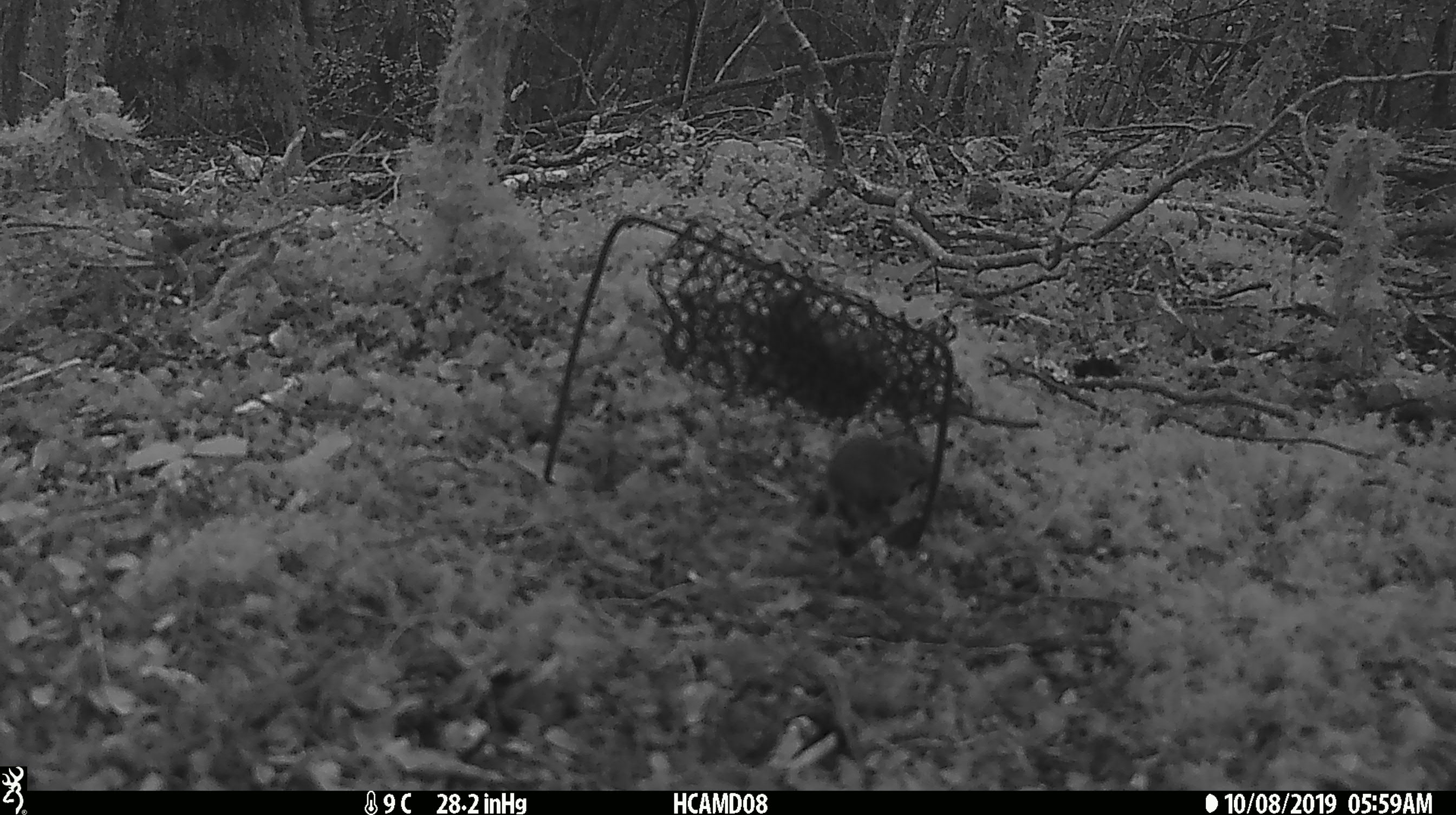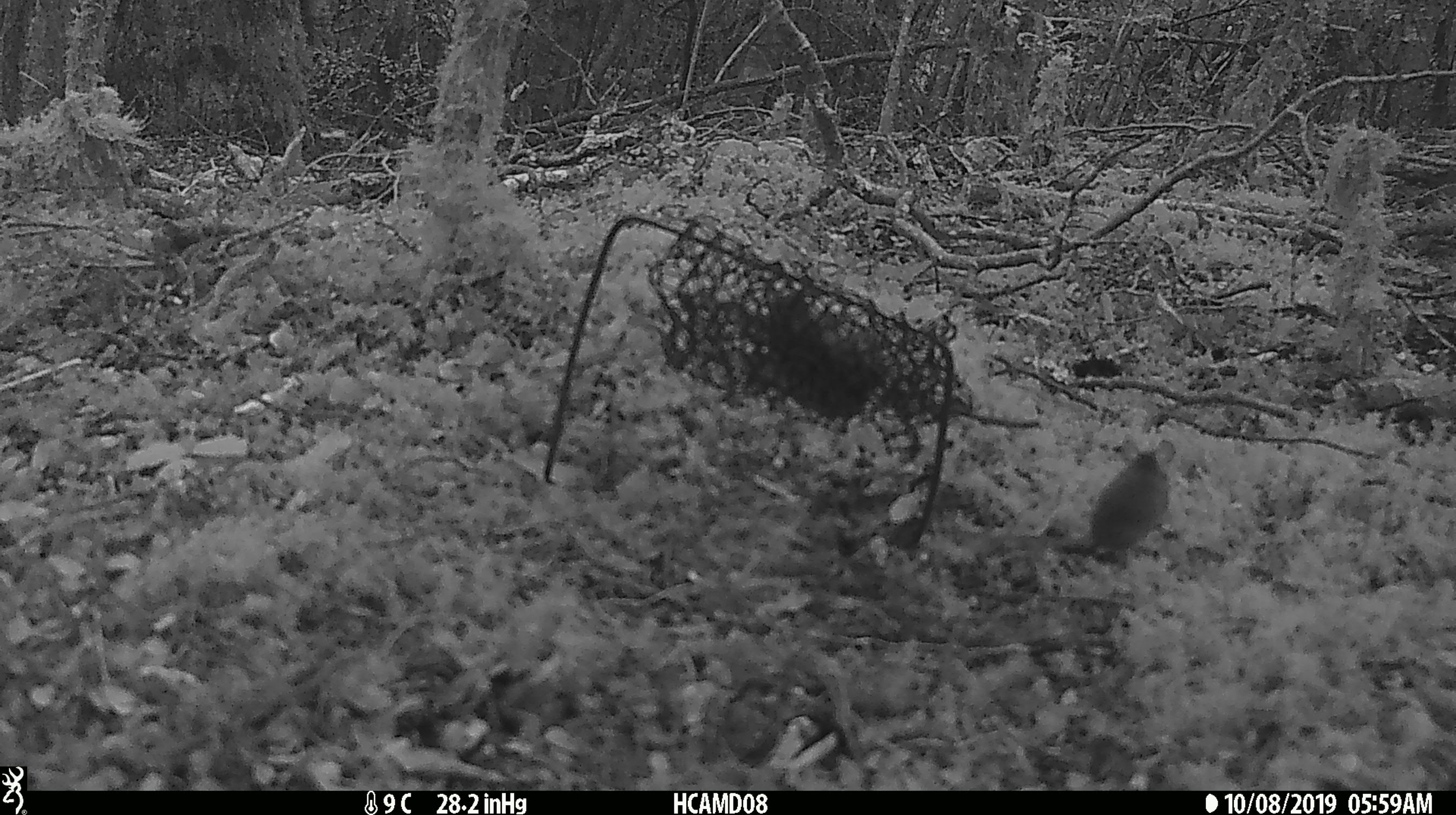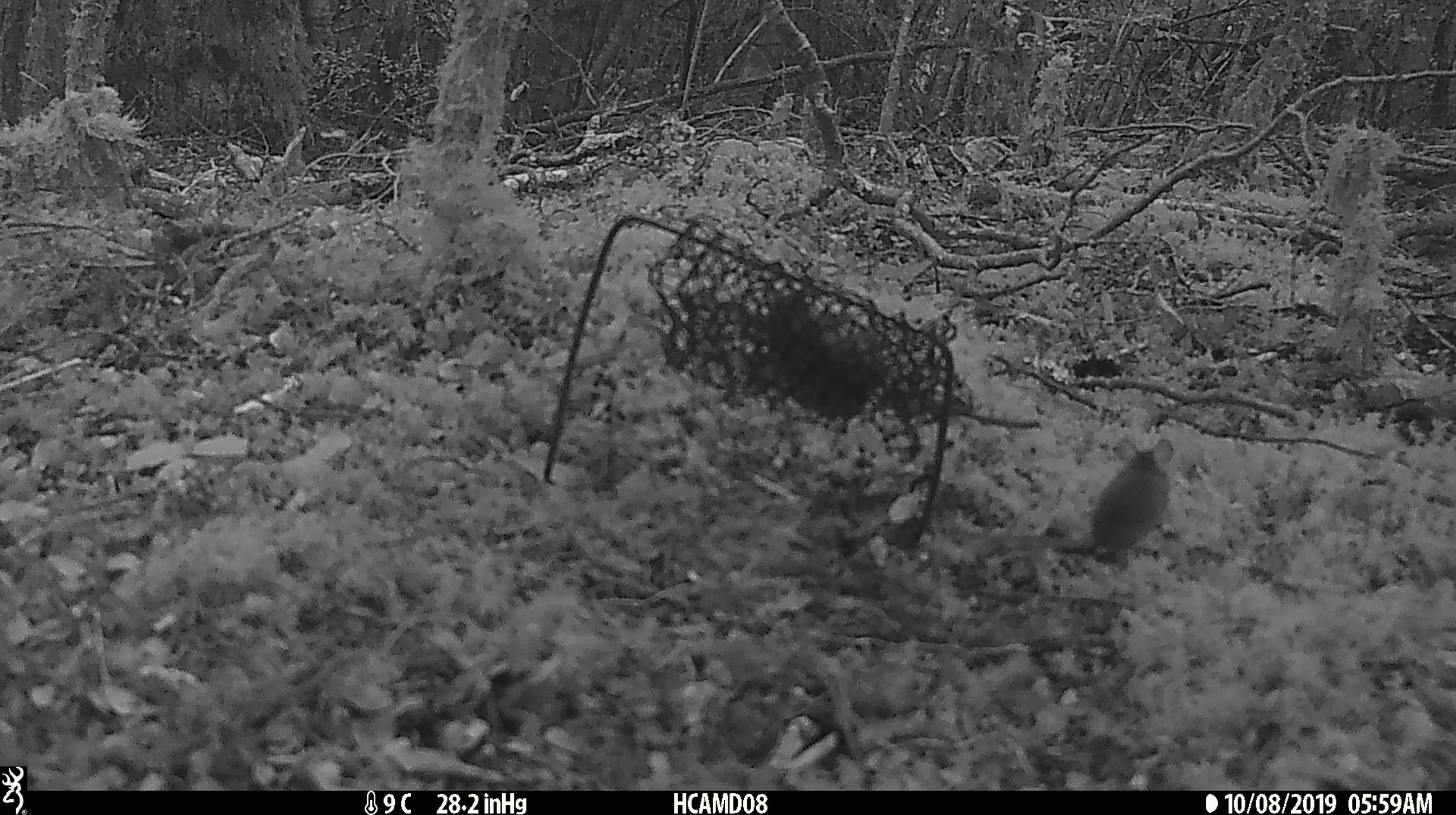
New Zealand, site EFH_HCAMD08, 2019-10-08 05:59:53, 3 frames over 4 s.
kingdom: Animalia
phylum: Chordata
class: Mammalia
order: Rodentia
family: Muridae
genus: Mus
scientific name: Mus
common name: mouse